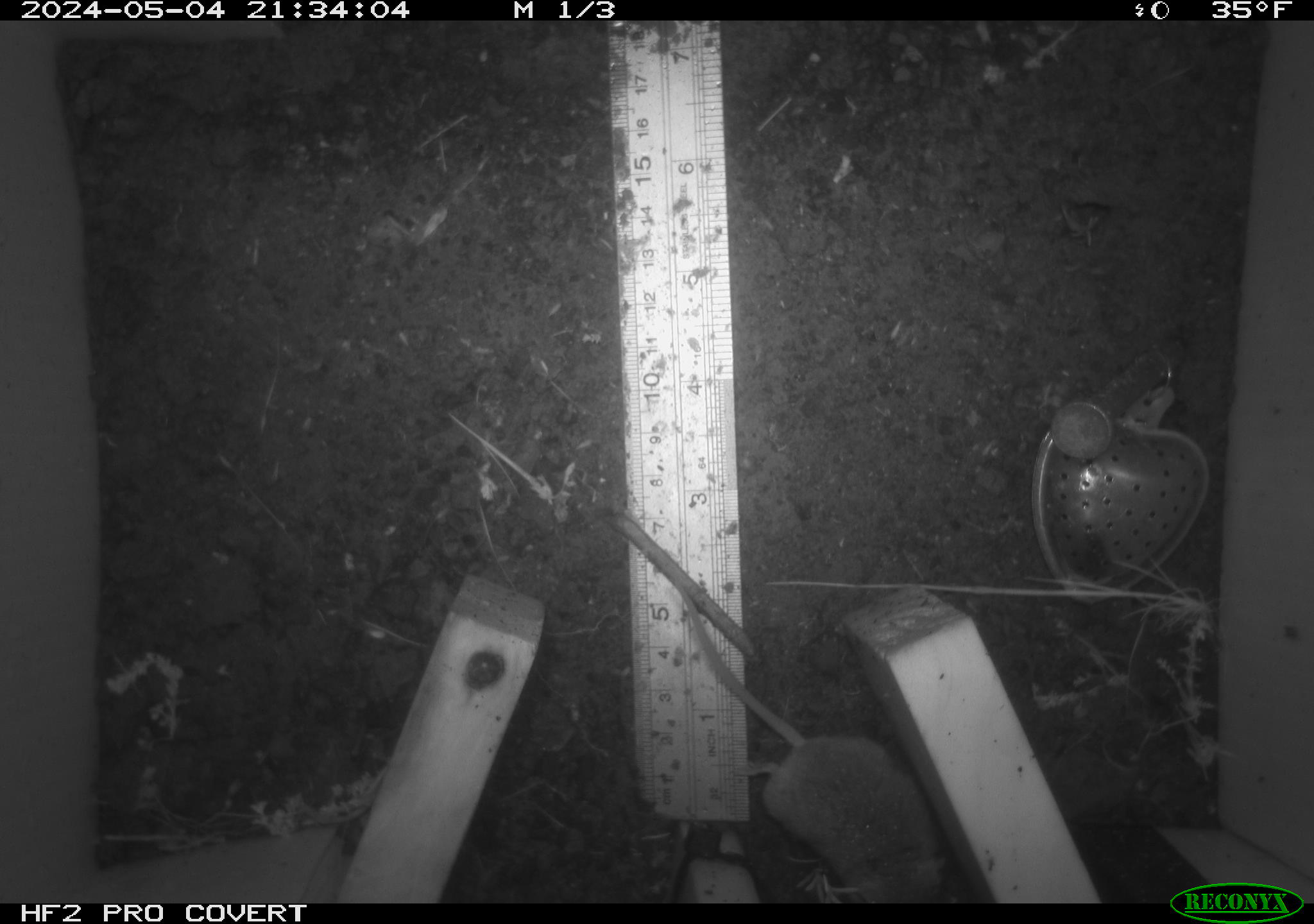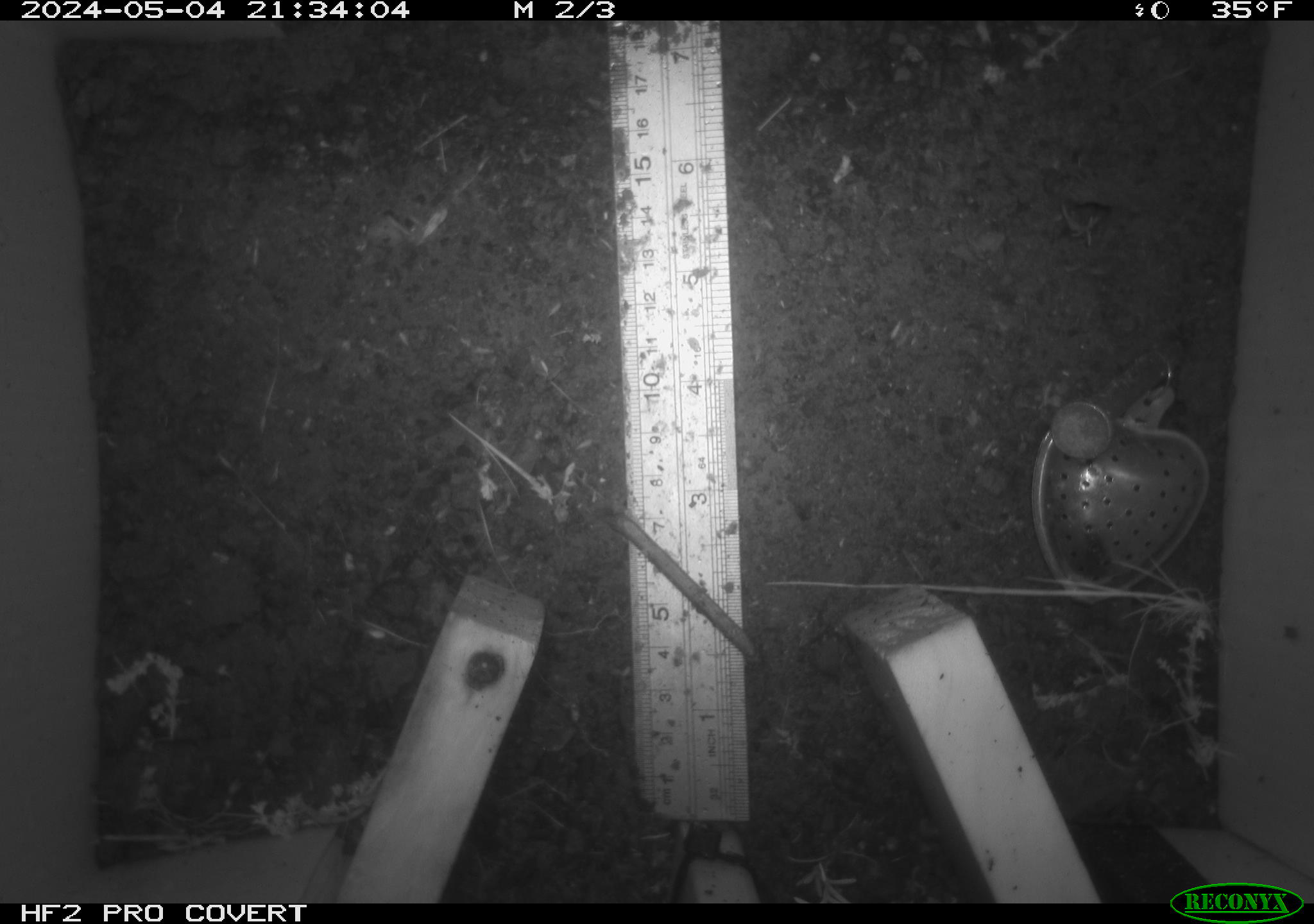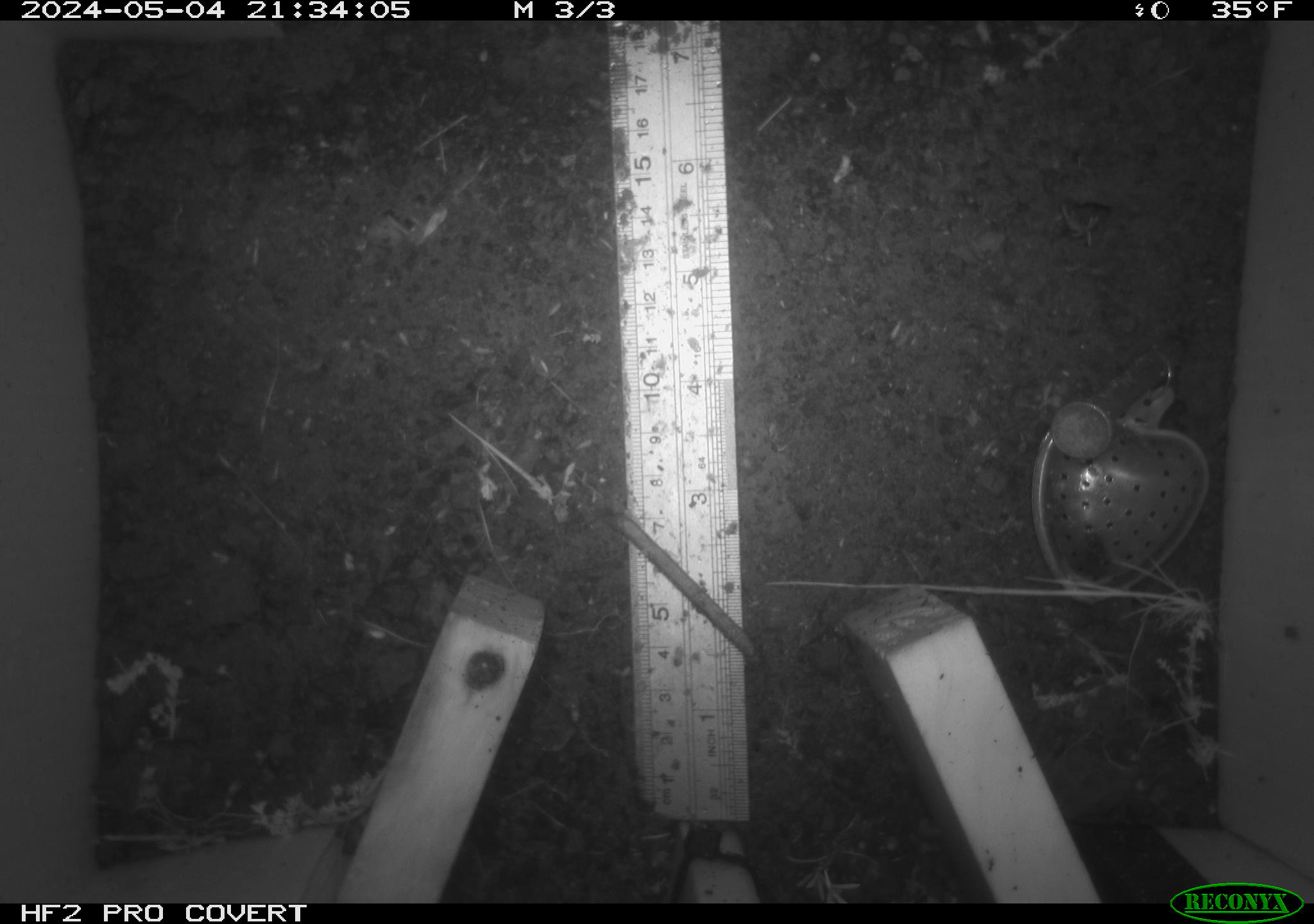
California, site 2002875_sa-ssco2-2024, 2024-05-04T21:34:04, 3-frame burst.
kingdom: Animalia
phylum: Chordata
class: Mammalia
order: Rodentia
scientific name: Rodentia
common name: mouse species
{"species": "mouse species (Rodentia)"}